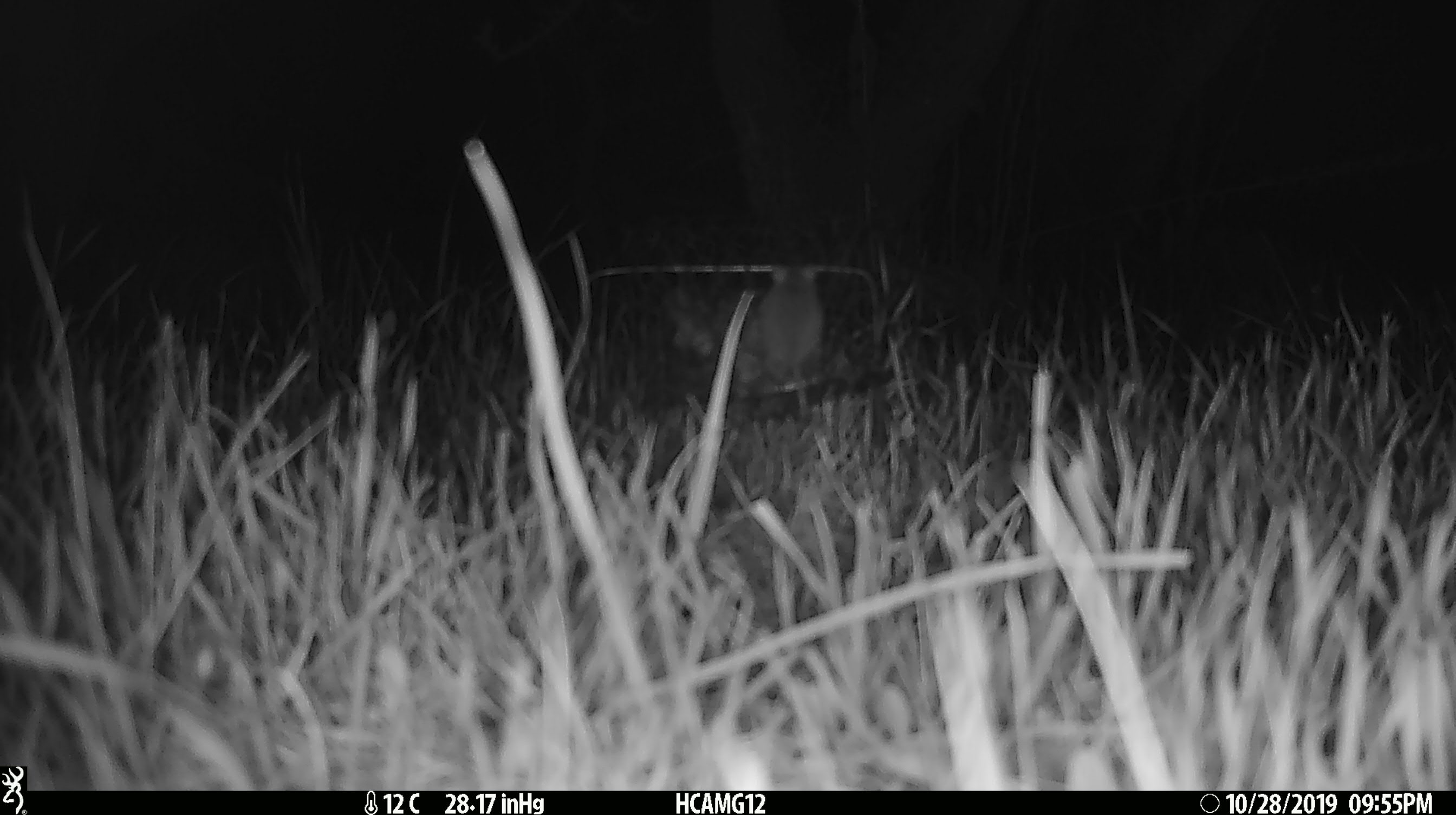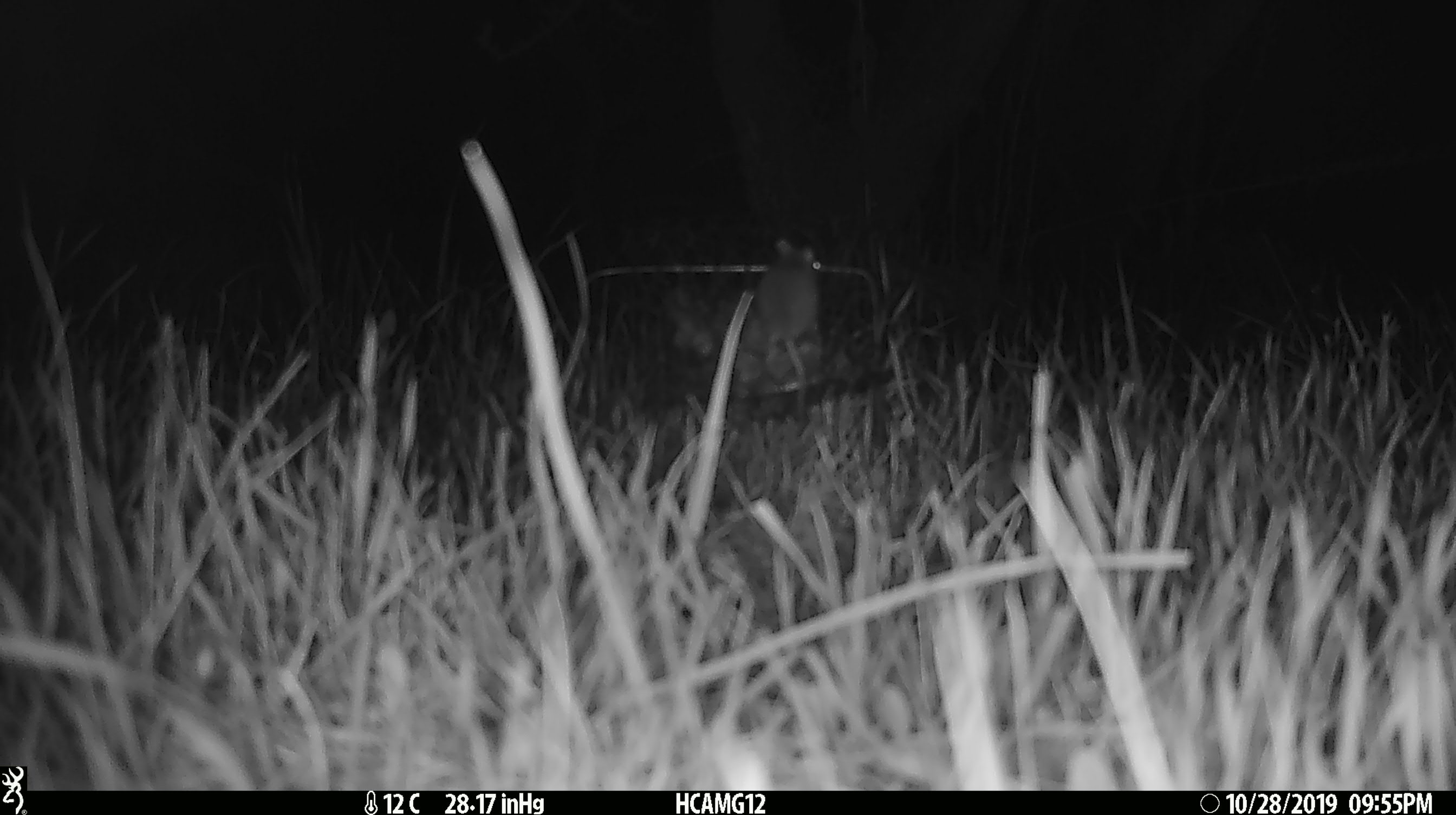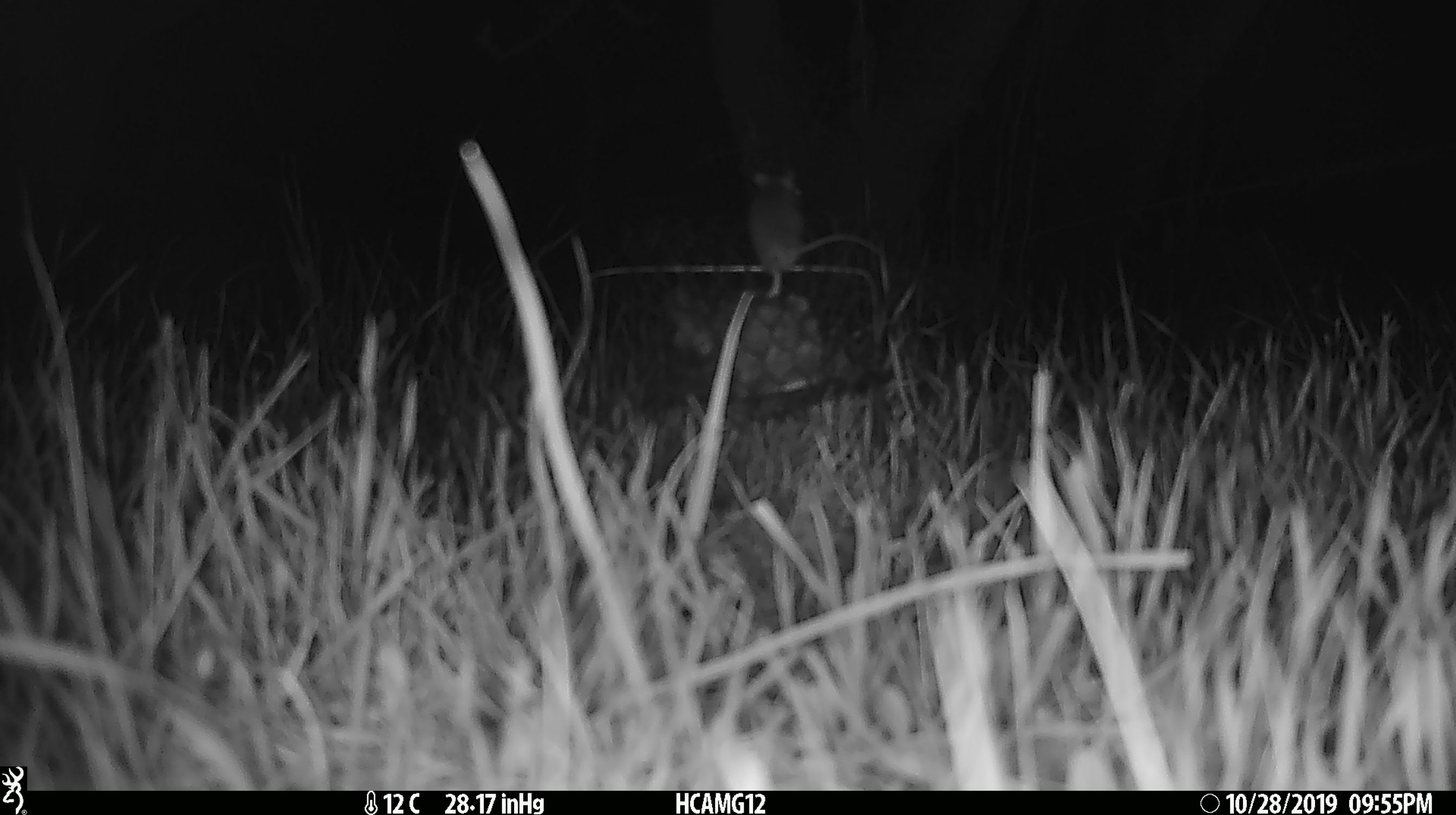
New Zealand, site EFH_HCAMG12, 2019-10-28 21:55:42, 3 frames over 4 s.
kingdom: Animalia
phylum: Chordata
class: Mammalia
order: Rodentia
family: Muridae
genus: Mus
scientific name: Mus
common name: mouse